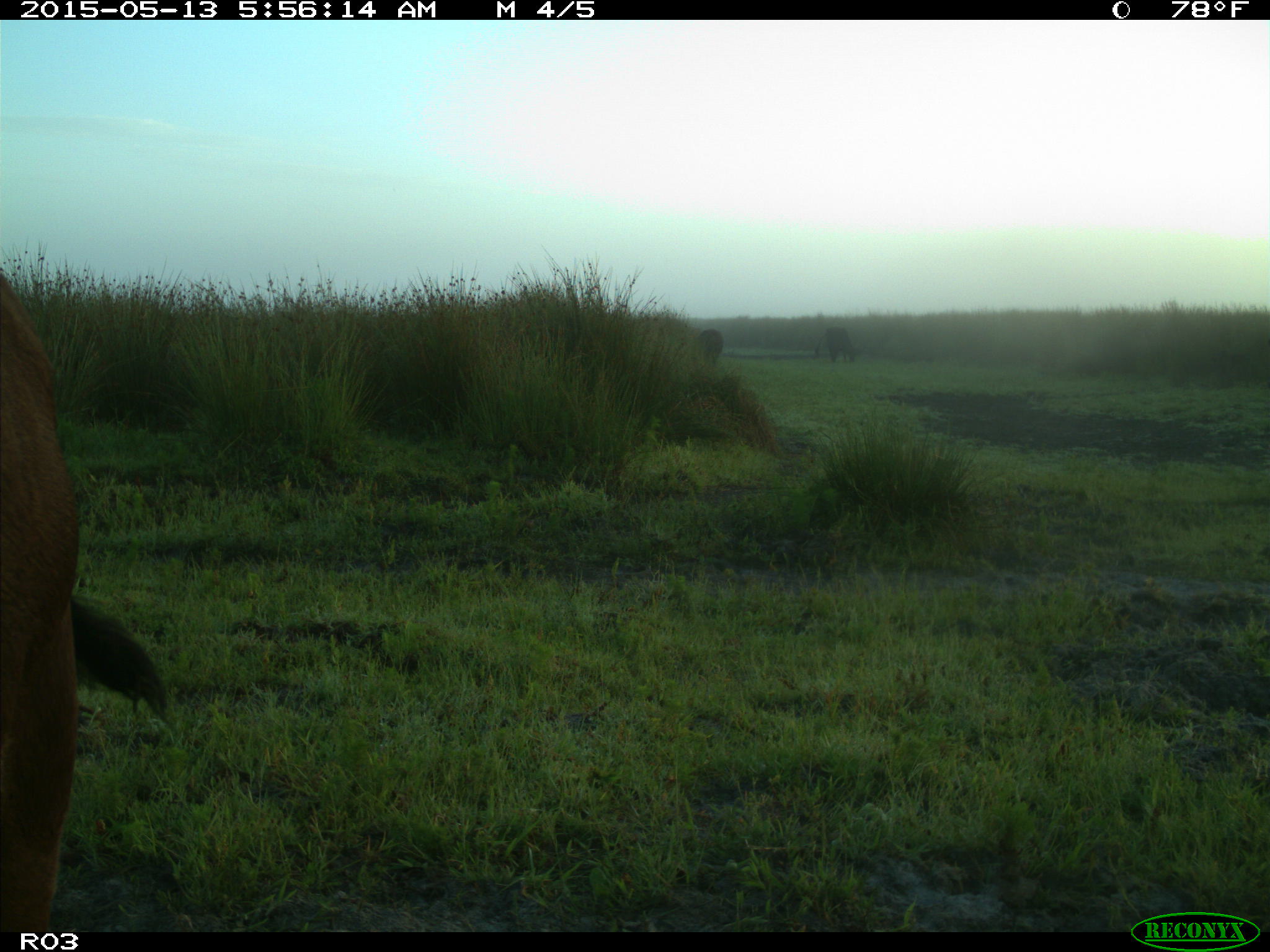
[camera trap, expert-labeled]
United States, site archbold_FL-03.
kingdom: Animalia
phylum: Chordata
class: Mammalia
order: Artiodactyla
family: Bovidae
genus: Bos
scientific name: Bos taurus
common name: domestic cow